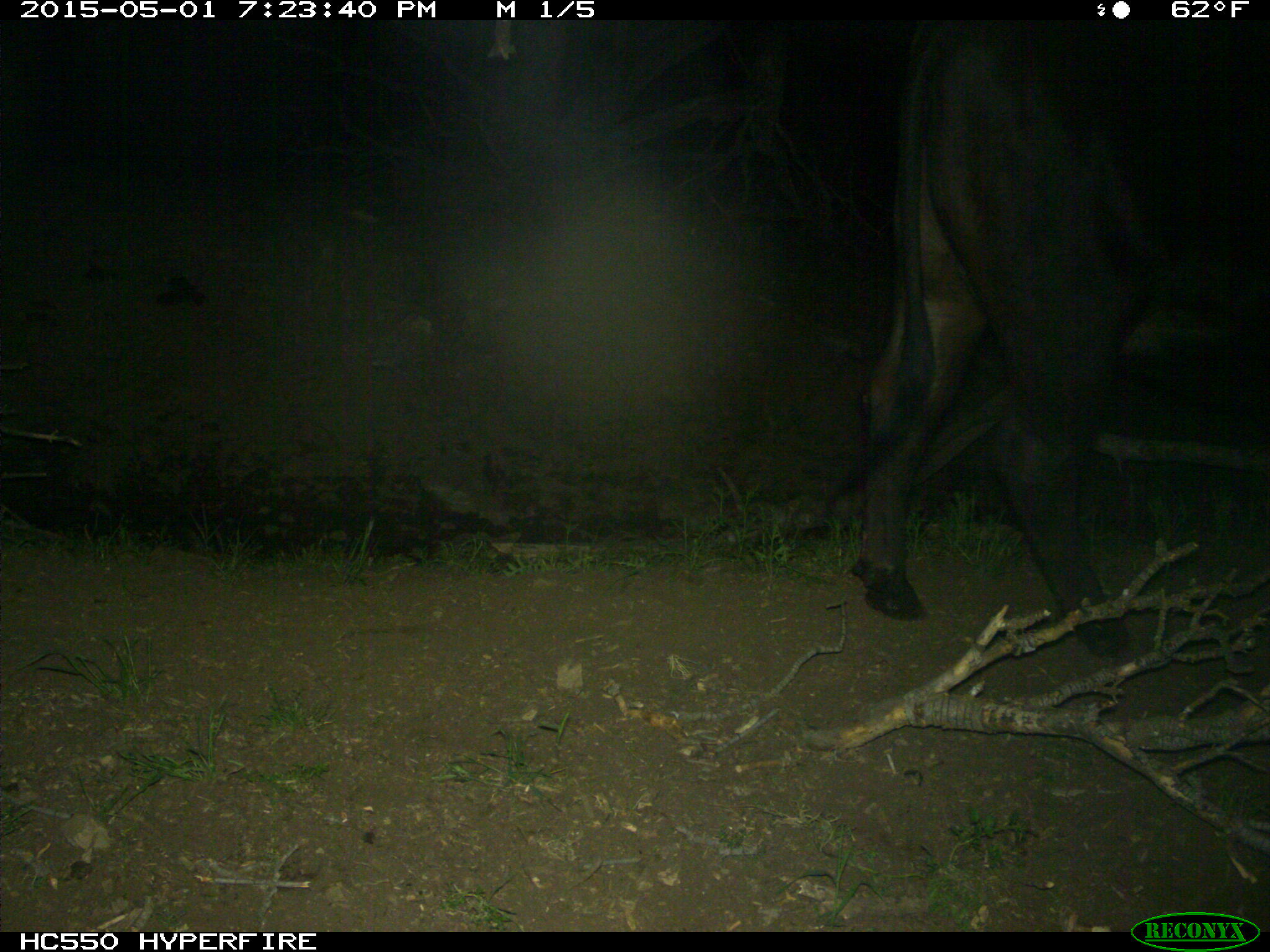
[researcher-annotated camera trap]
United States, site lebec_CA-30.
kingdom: Animalia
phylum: Chordata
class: Mammalia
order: Artiodactyla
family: Bovidae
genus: Bos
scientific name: Bos taurus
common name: domestic cow